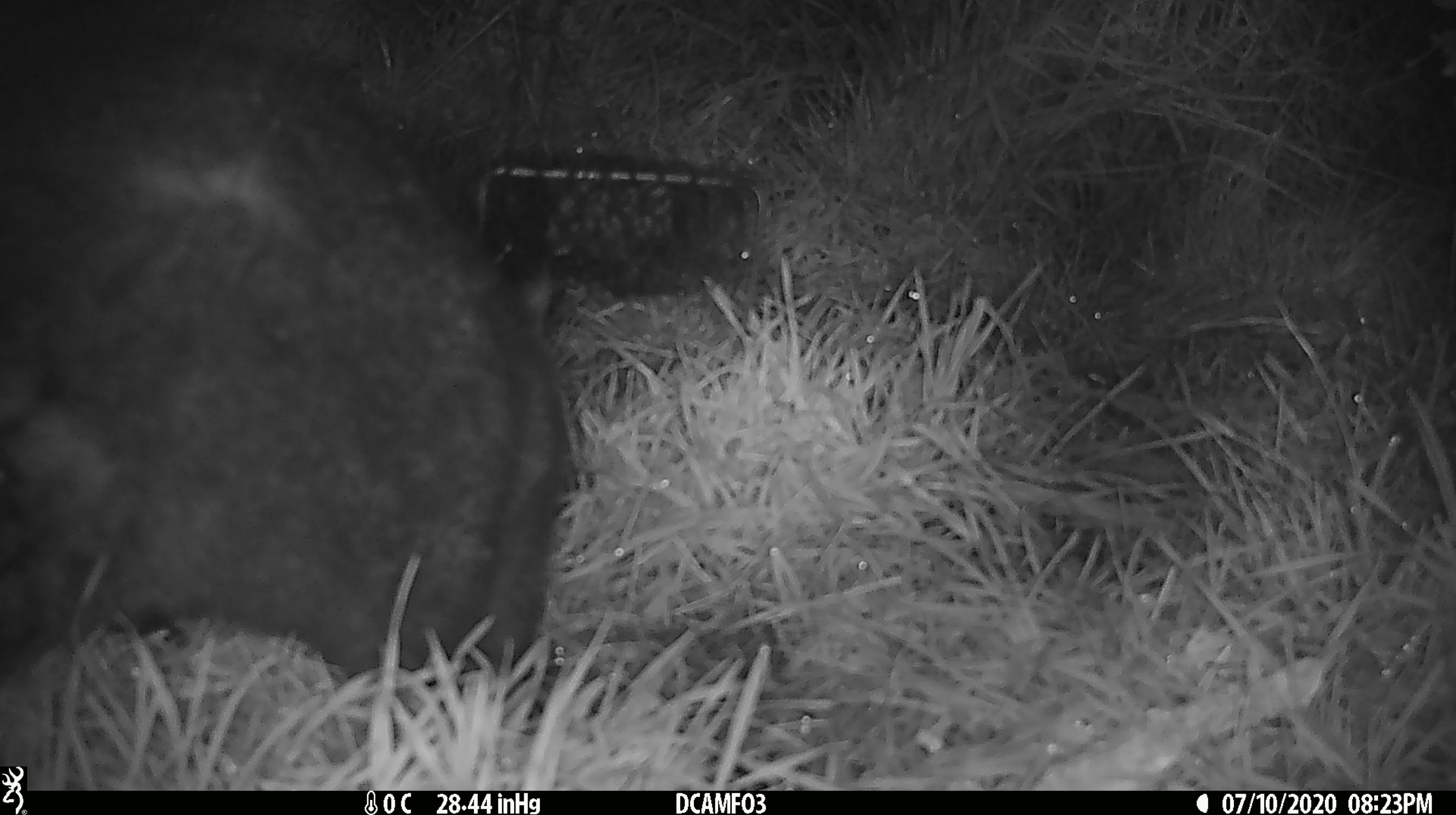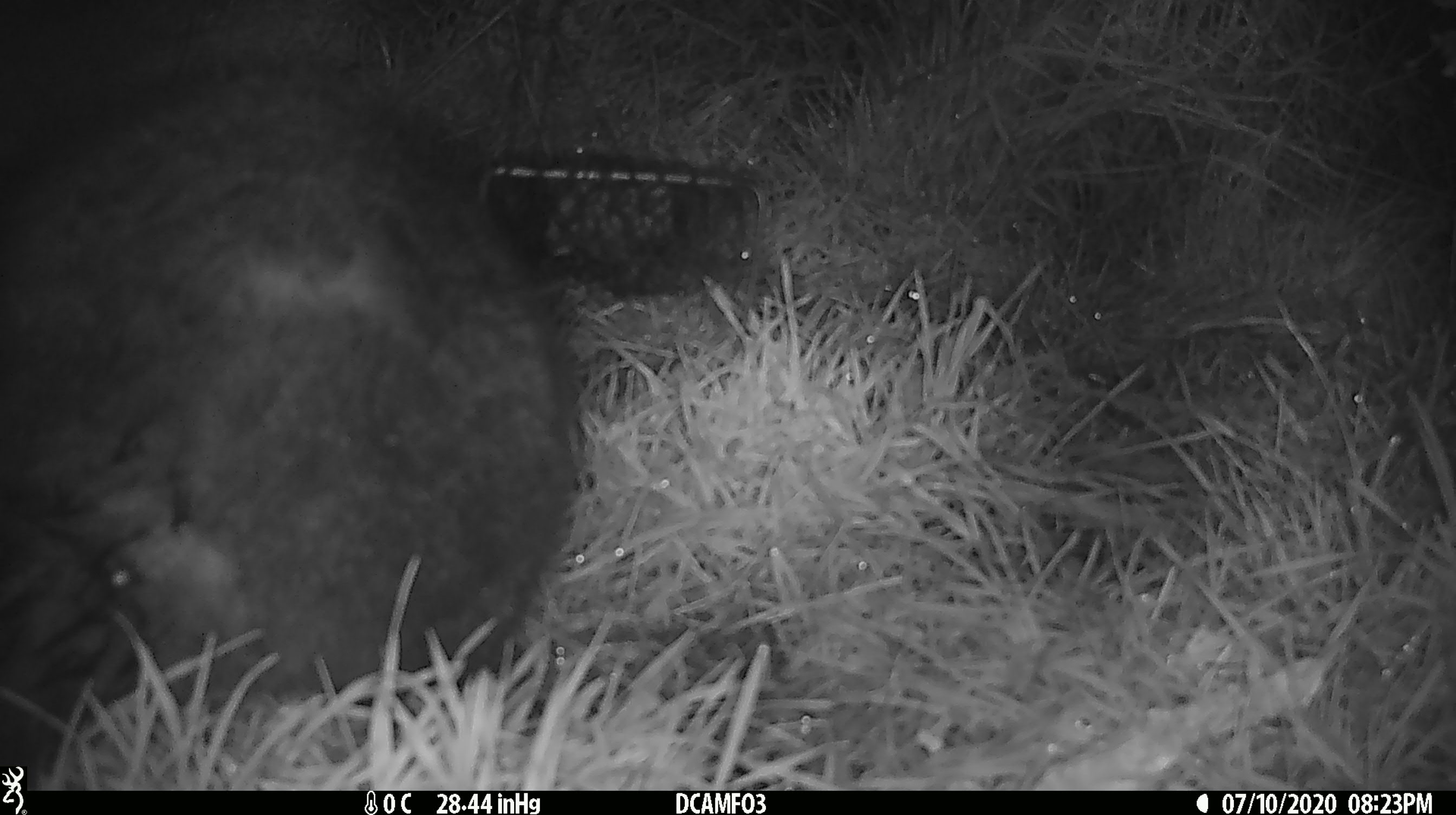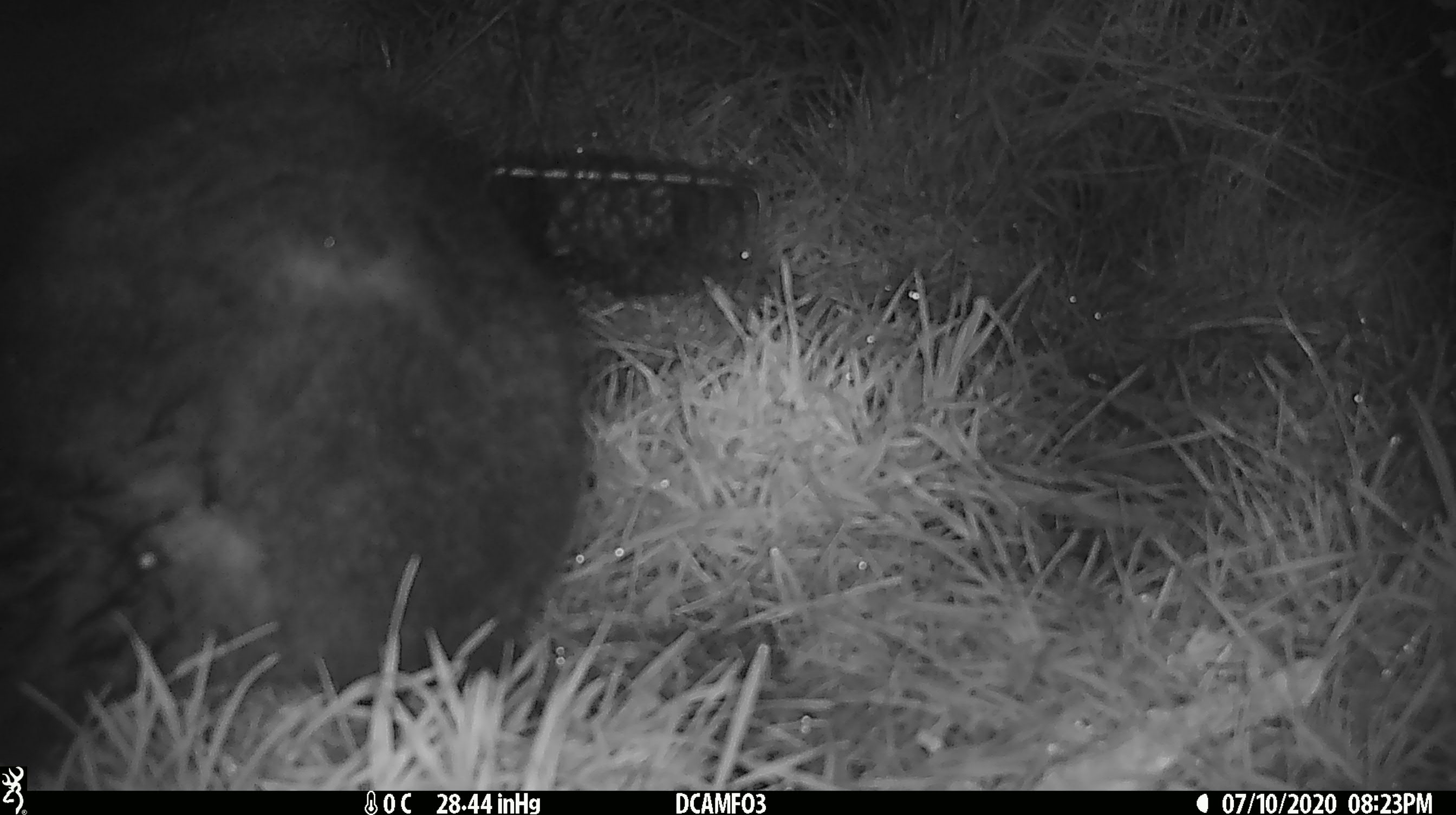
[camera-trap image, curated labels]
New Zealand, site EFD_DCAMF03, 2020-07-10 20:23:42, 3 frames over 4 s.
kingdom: Animalia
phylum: Chordata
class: Mammalia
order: Diprotodontia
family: Phalangeridae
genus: Trichosurus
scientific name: Trichosurus vulpecula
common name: common brushtail possum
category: possum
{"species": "possum (common brushtail possum) (Trichosurus vulpecula)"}